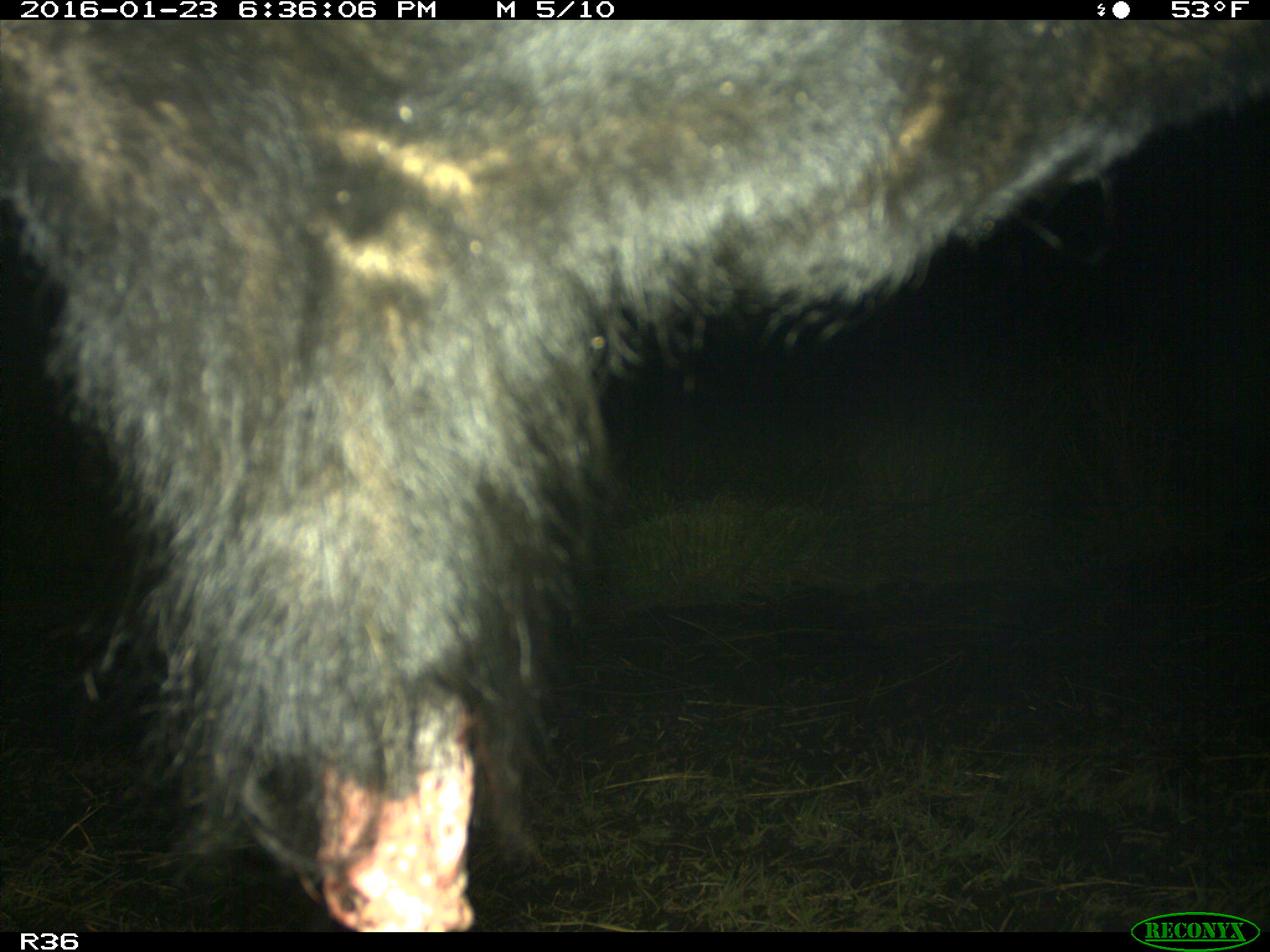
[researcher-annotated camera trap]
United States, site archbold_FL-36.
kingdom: Animalia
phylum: Chordata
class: Mammalia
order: Artiodactyla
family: Bovidae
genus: Bos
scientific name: Bos taurus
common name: domestic cow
Bos taurus (domestic cow).